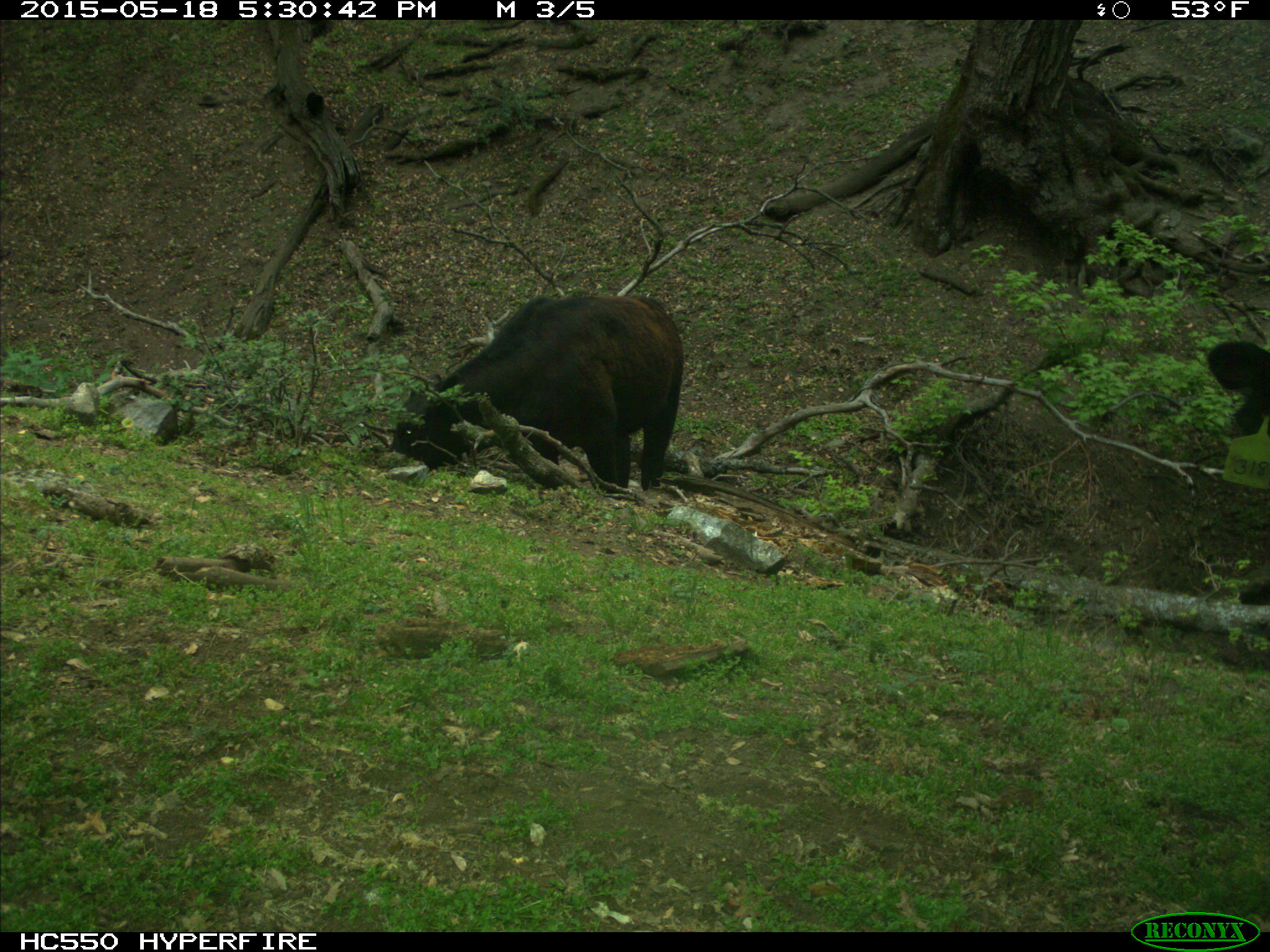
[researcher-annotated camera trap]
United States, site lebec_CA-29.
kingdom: Animalia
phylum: Chordata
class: Mammalia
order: Artiodactyla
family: Bovidae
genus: Bos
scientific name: Bos taurus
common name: domestic cow